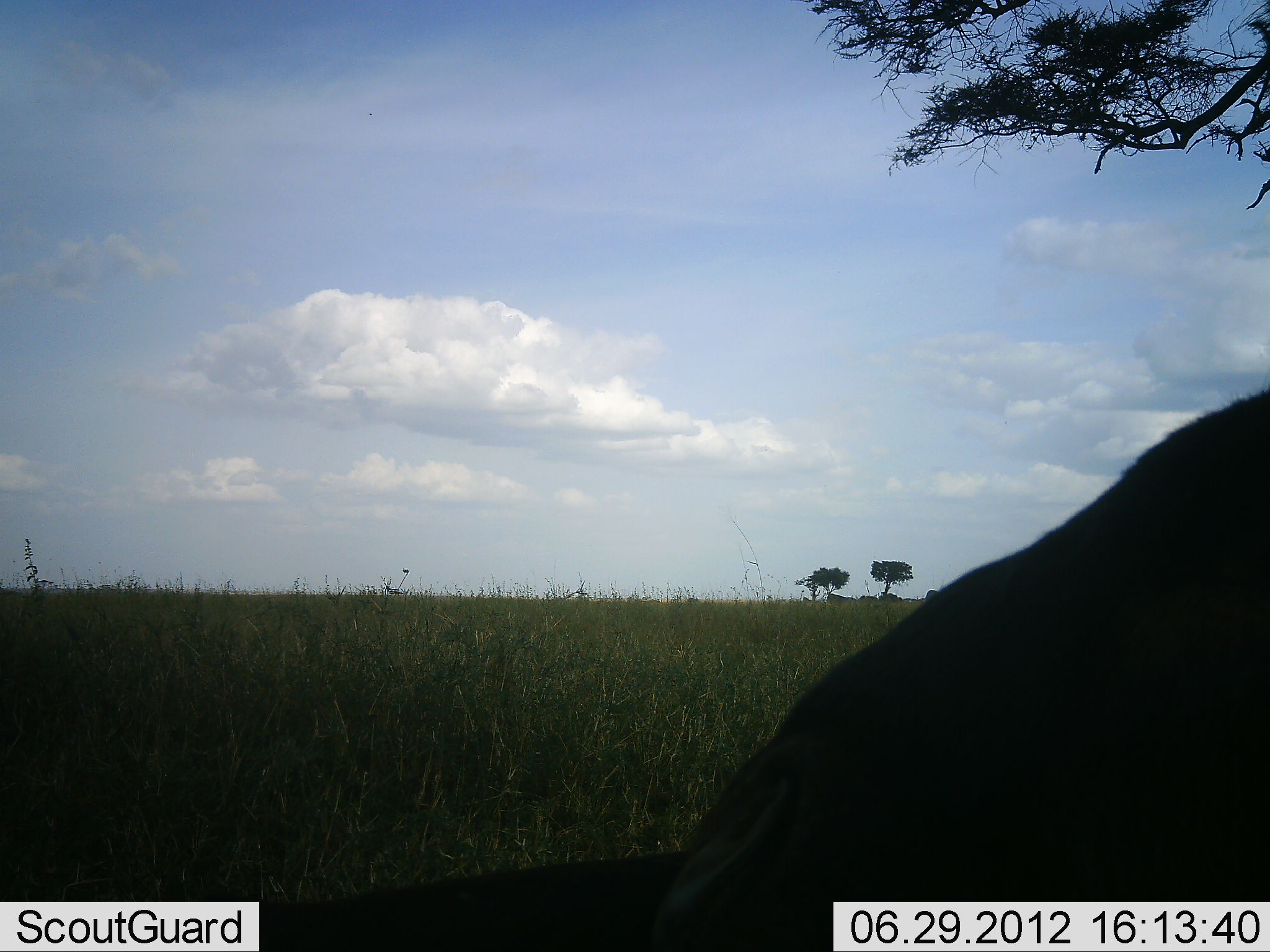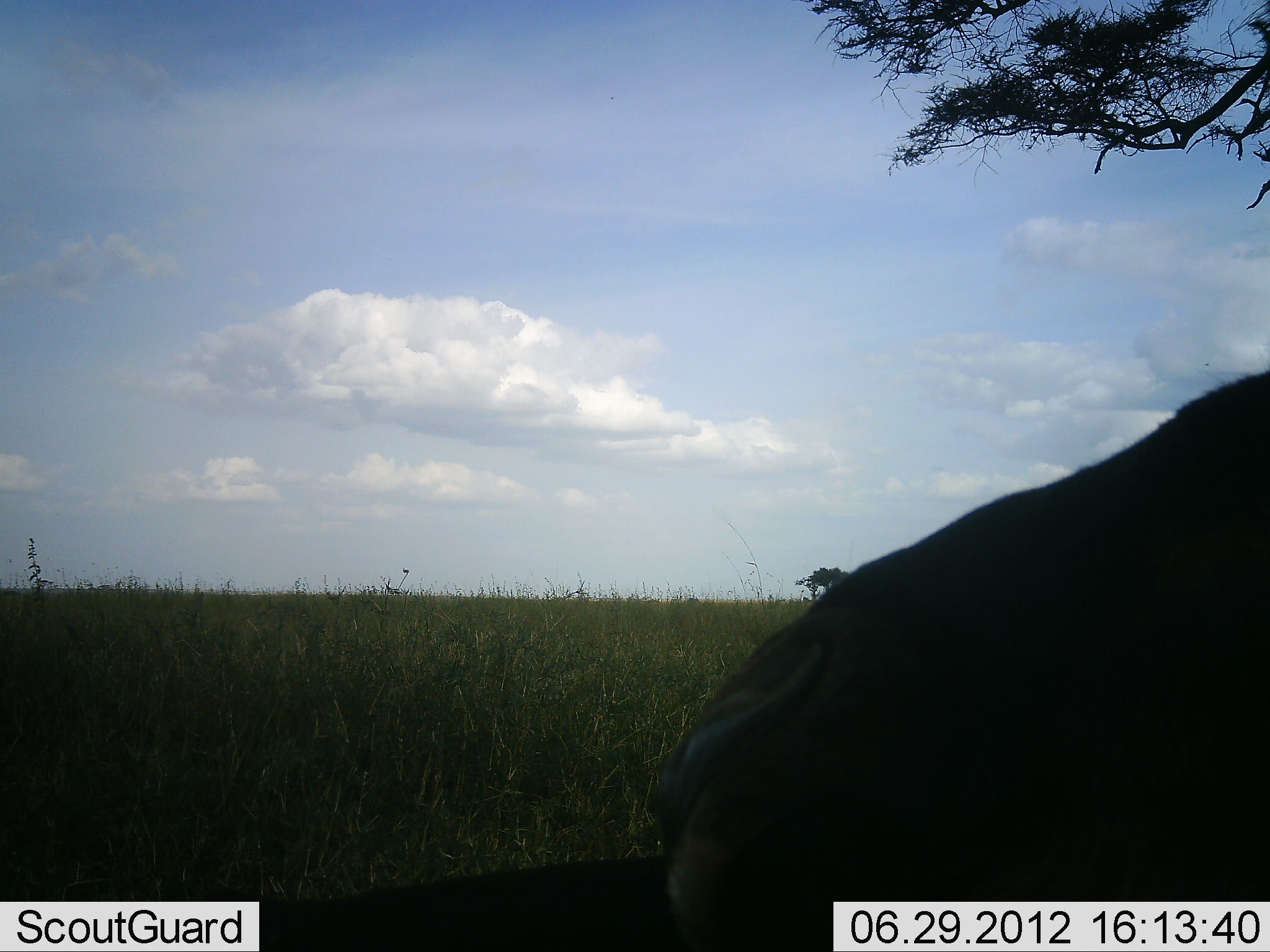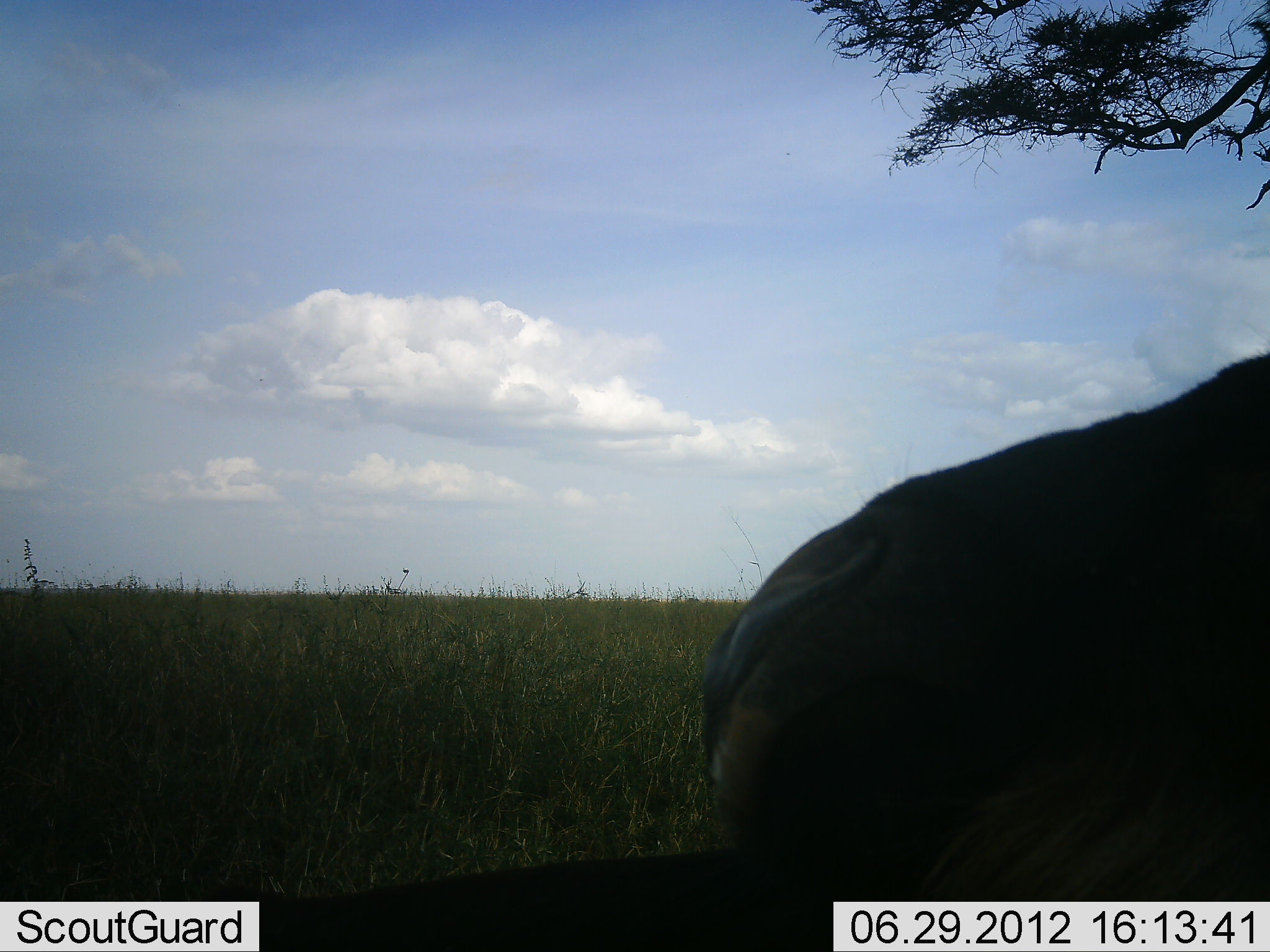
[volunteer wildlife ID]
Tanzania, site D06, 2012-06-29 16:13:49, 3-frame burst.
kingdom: Animalia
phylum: Chordata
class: Mammalia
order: Artiodactyla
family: Bovidae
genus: Connochaetes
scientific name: Connochaetes taurinus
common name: blue wildebeest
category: wildebeest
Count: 1.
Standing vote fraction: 30%.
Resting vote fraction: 30%.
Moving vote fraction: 20%.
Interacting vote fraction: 0%.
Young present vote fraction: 0%.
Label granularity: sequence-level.